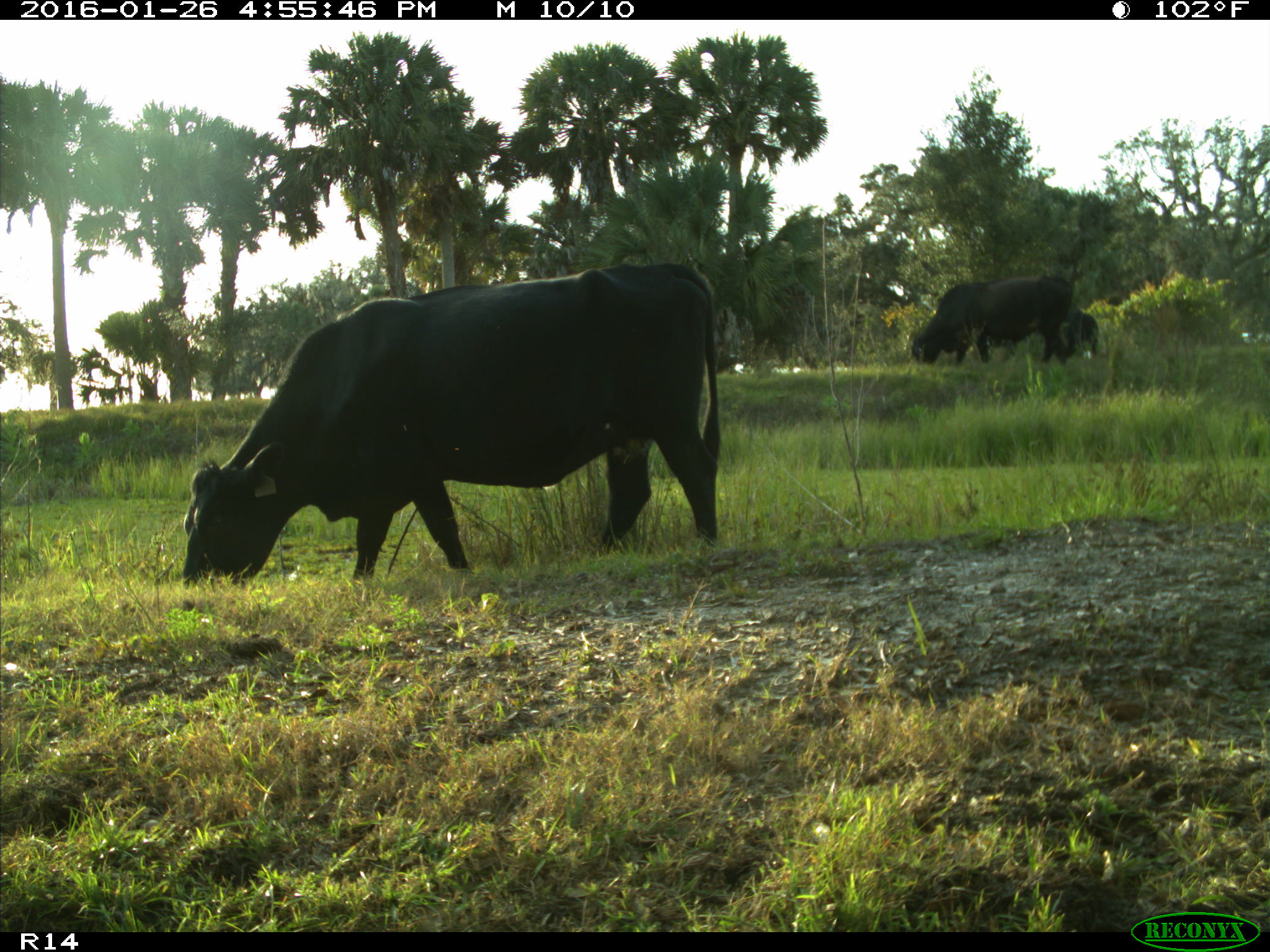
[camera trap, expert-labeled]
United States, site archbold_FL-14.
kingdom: Animalia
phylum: Chordata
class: Mammalia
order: Artiodactyla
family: Bovidae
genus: Bos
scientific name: Bos taurus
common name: domestic cow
Bos taurus (domestic cow).